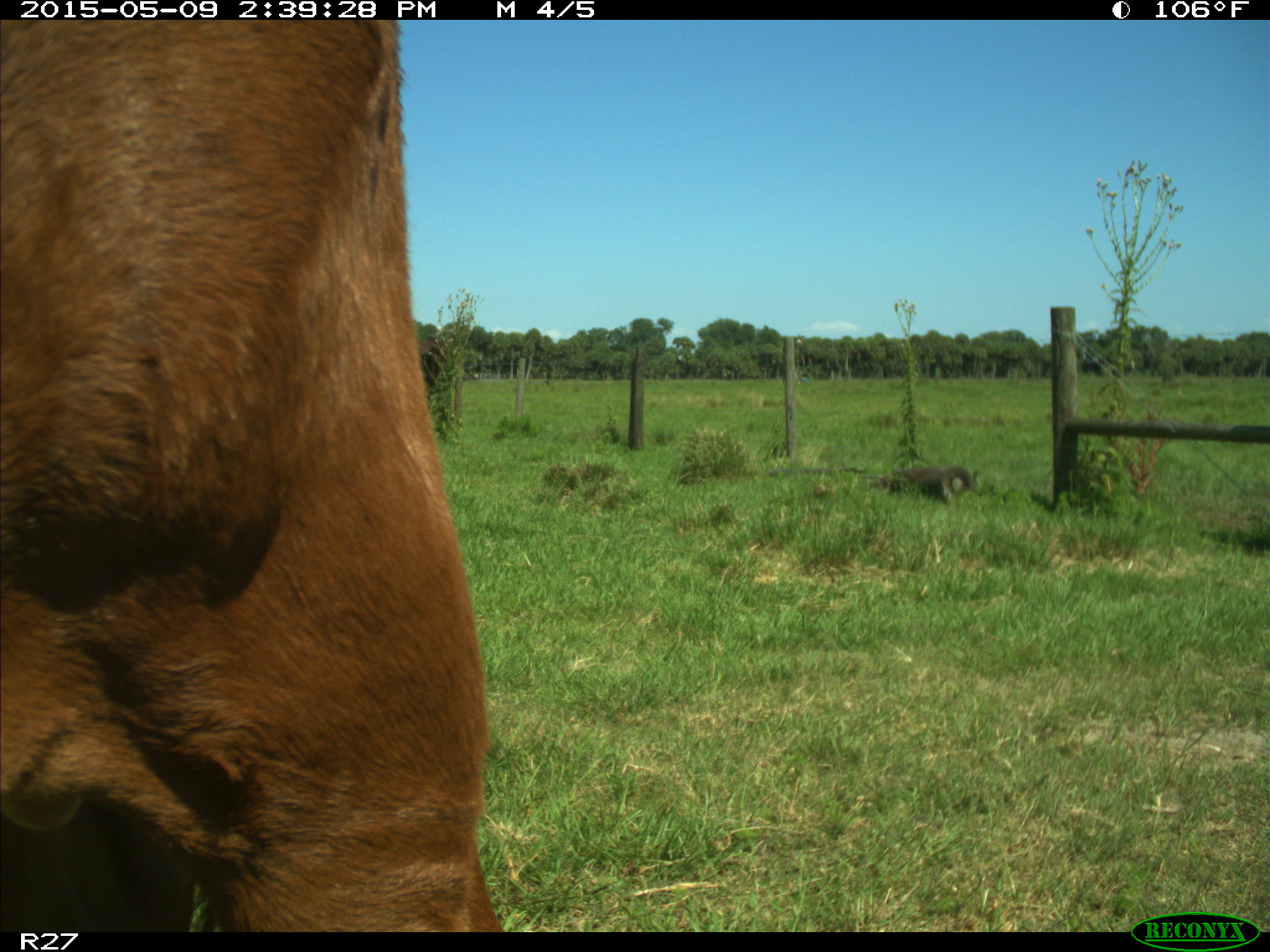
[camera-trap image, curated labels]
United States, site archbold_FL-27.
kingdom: Animalia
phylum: Chordata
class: Mammalia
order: Artiodactyla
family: Bovidae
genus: Bos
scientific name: Bos taurus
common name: domestic cow